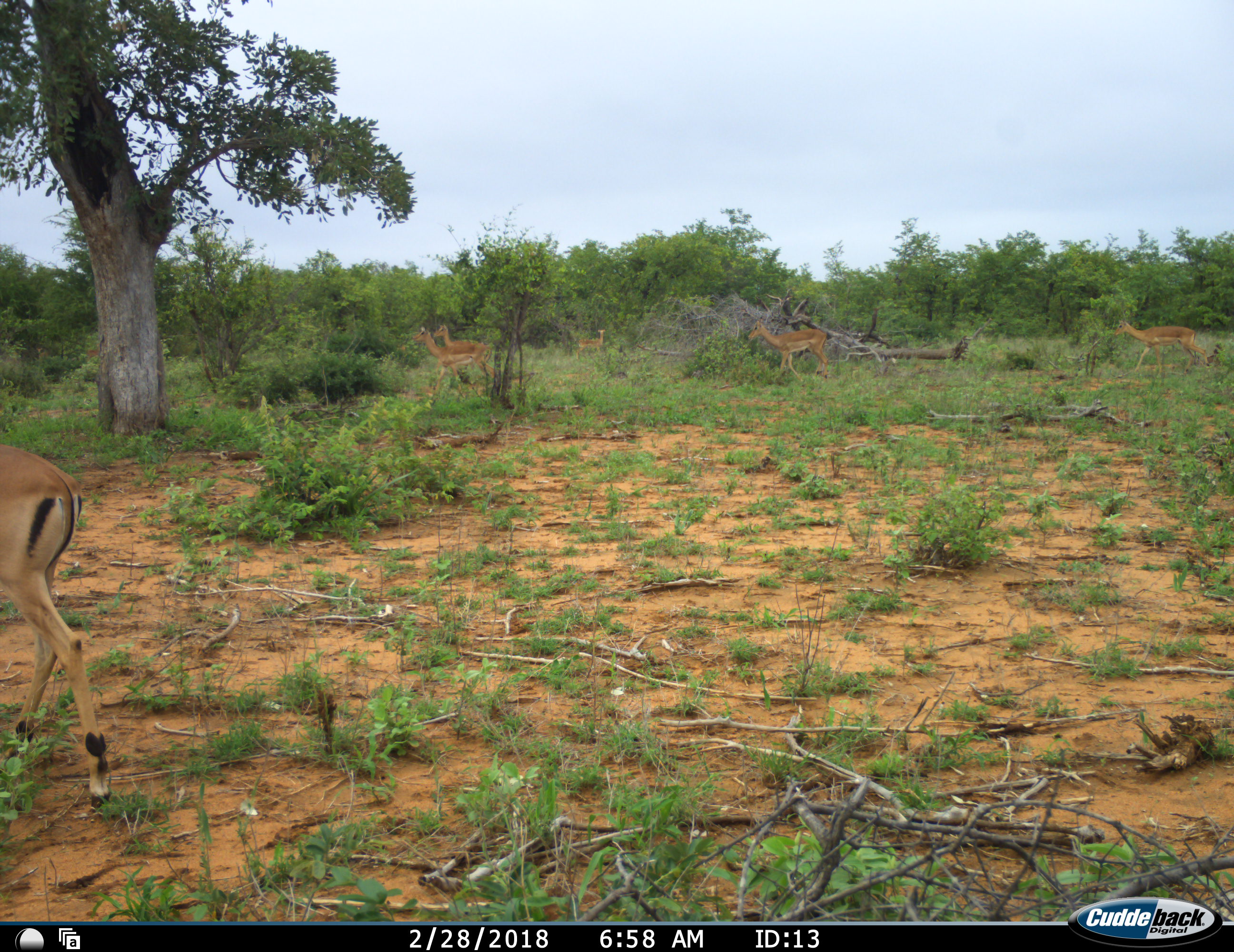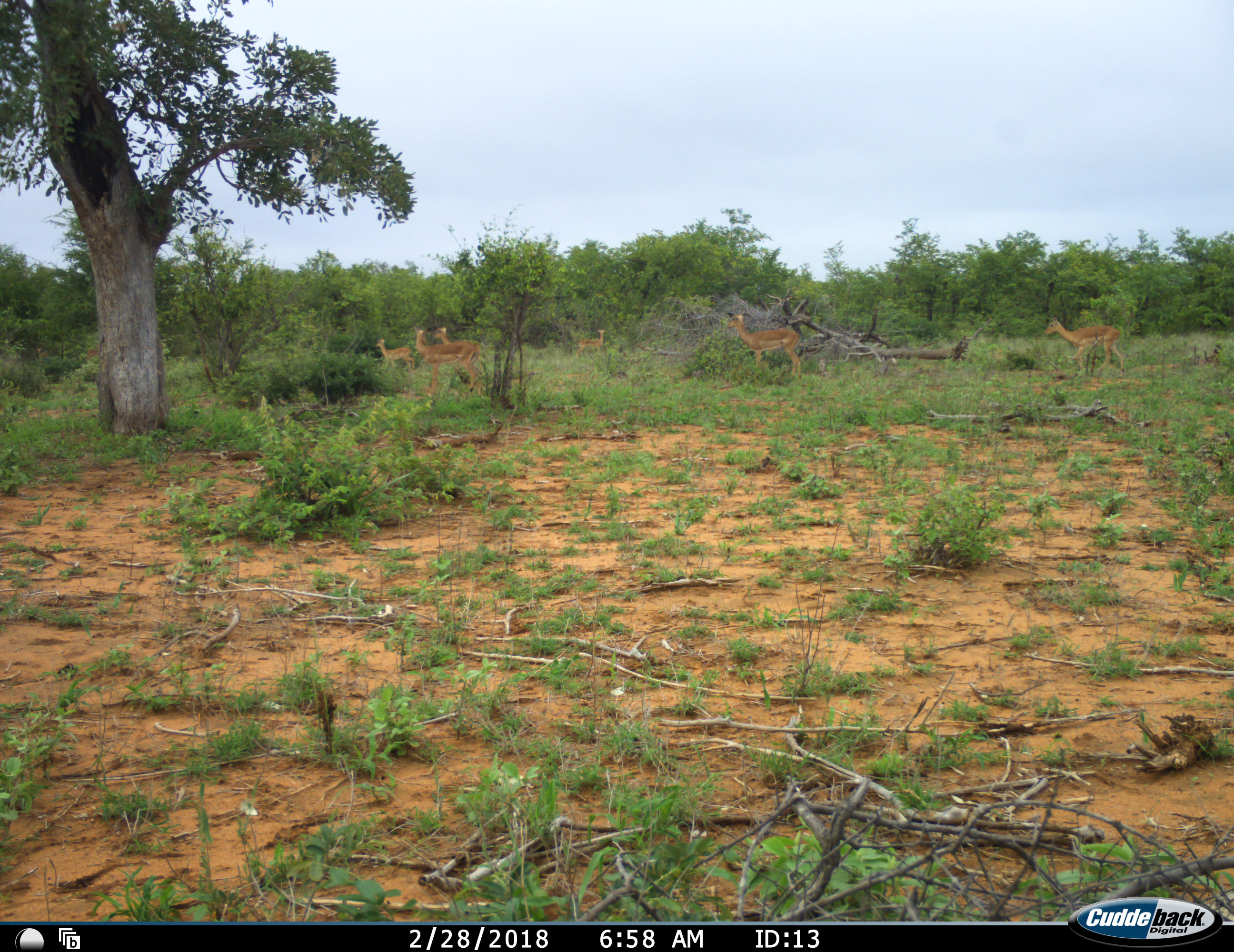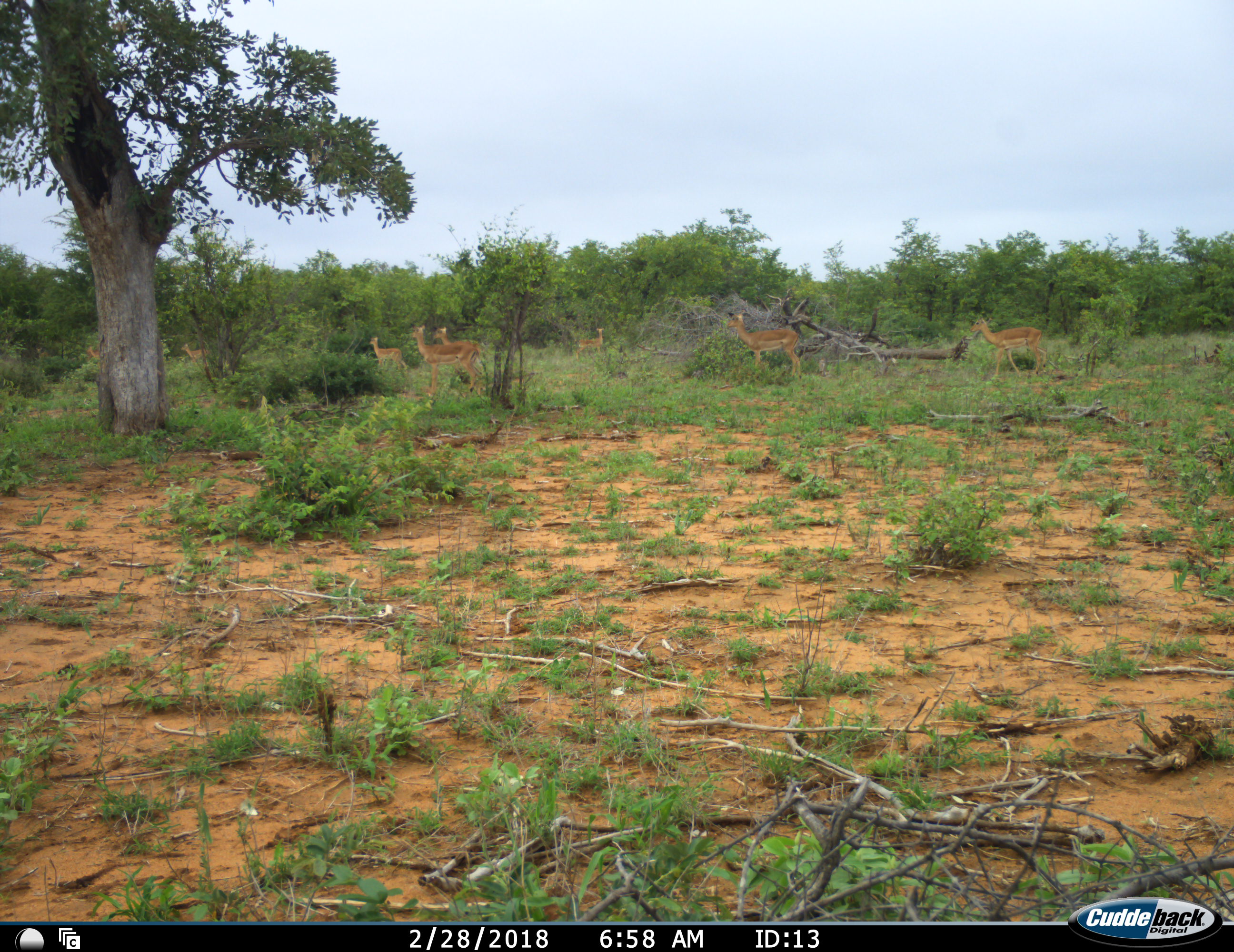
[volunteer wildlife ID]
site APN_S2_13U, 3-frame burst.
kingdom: Animalia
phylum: Chordata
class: Mammalia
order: Artiodactyla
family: Bovidae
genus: Aepyceros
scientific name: Aepyceros melampus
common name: impala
Impala (Aepyceros melampus), count 8. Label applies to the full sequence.